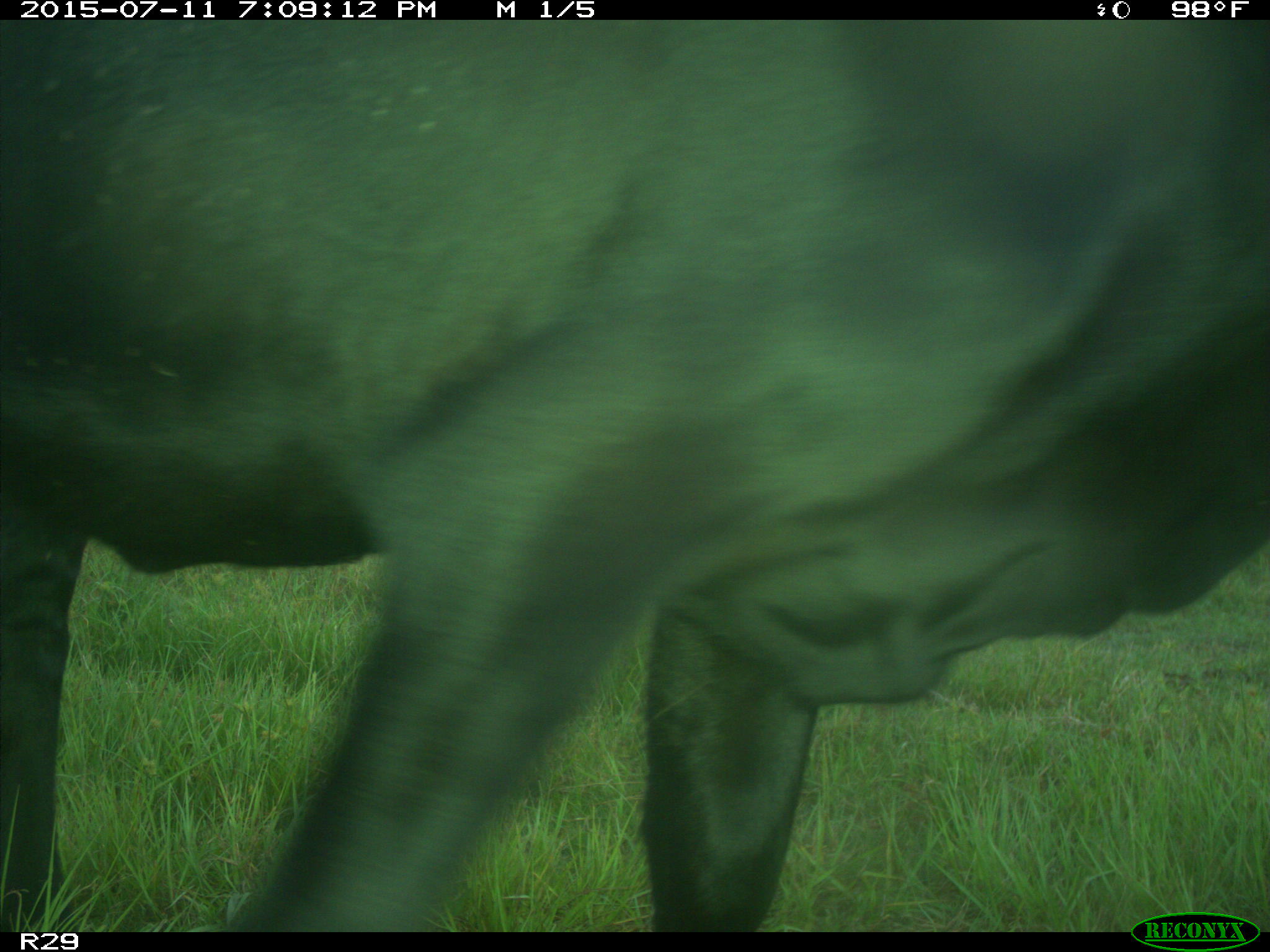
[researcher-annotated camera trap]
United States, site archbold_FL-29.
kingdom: Animalia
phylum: Chordata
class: Mammalia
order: Artiodactyla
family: Bovidae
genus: Bos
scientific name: Bos taurus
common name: domestic cow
Bos taurus (domestic cow).